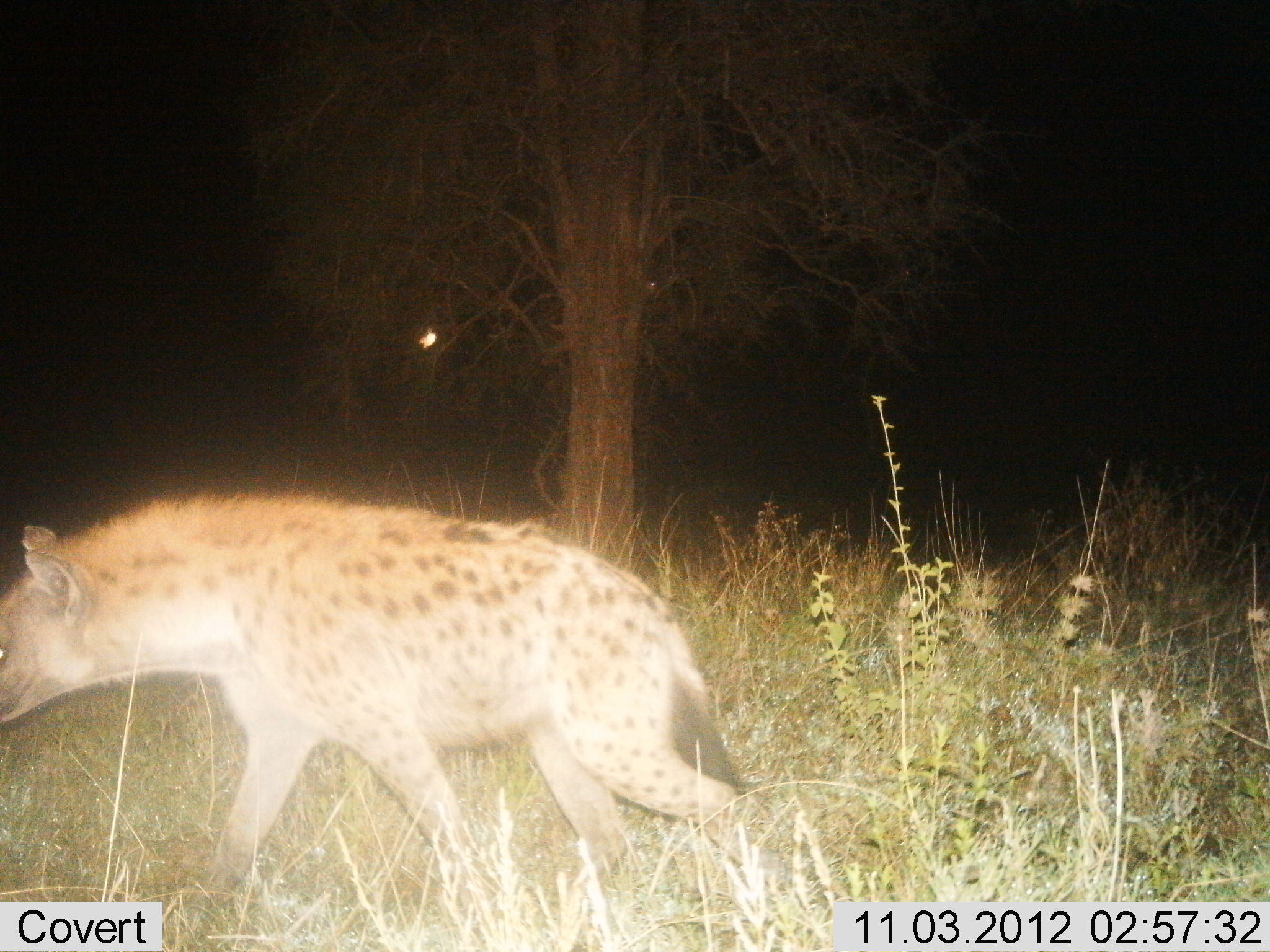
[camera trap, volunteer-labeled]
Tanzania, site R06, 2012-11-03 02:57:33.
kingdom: Animalia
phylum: Chordata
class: Mammalia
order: Carnivora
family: Hyaenidae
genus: Crocuta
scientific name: Crocuta crocuta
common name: spotted hyena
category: hyenaspotted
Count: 1.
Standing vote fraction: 0%.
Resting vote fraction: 0%.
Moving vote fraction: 100%.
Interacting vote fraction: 0%.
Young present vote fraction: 0%.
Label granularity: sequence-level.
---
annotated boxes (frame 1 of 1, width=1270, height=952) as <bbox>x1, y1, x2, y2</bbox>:
animal: <bbox>0, 492, 772, 952</bbox>